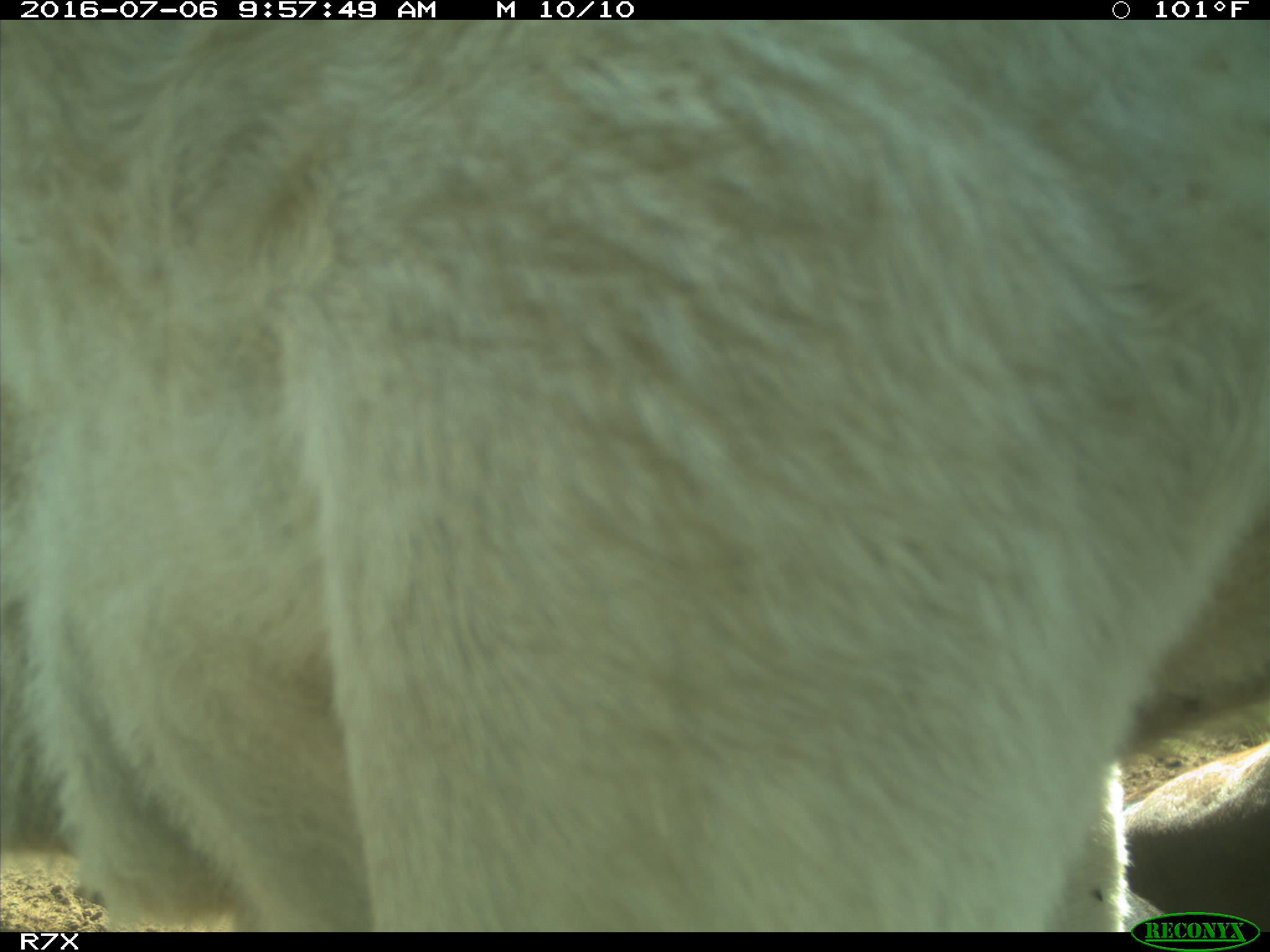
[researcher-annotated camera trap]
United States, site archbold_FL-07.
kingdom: Animalia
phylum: Chordata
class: Mammalia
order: Artiodactyla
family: Bovidae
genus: Bos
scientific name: Bos taurus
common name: domestic cow